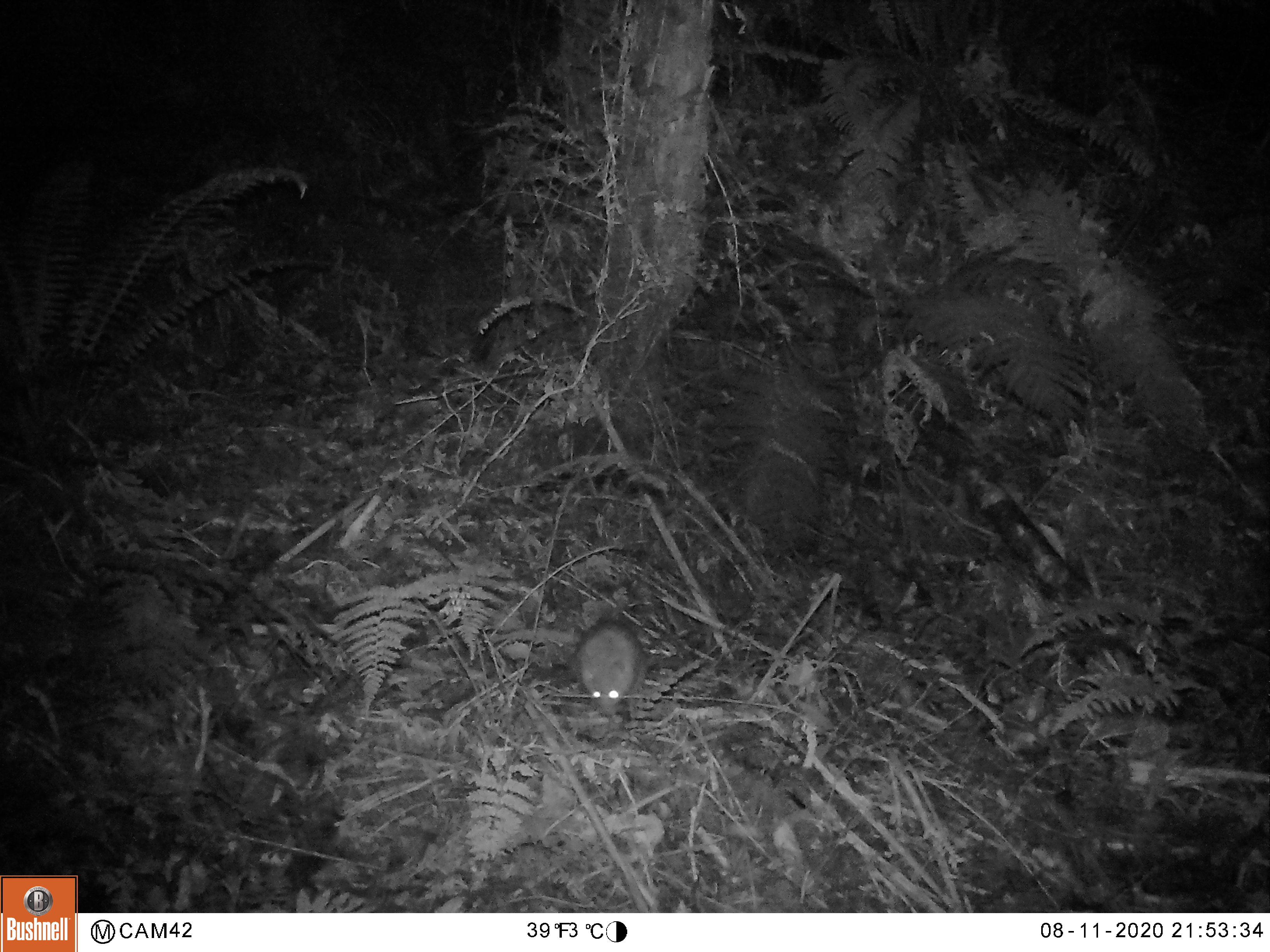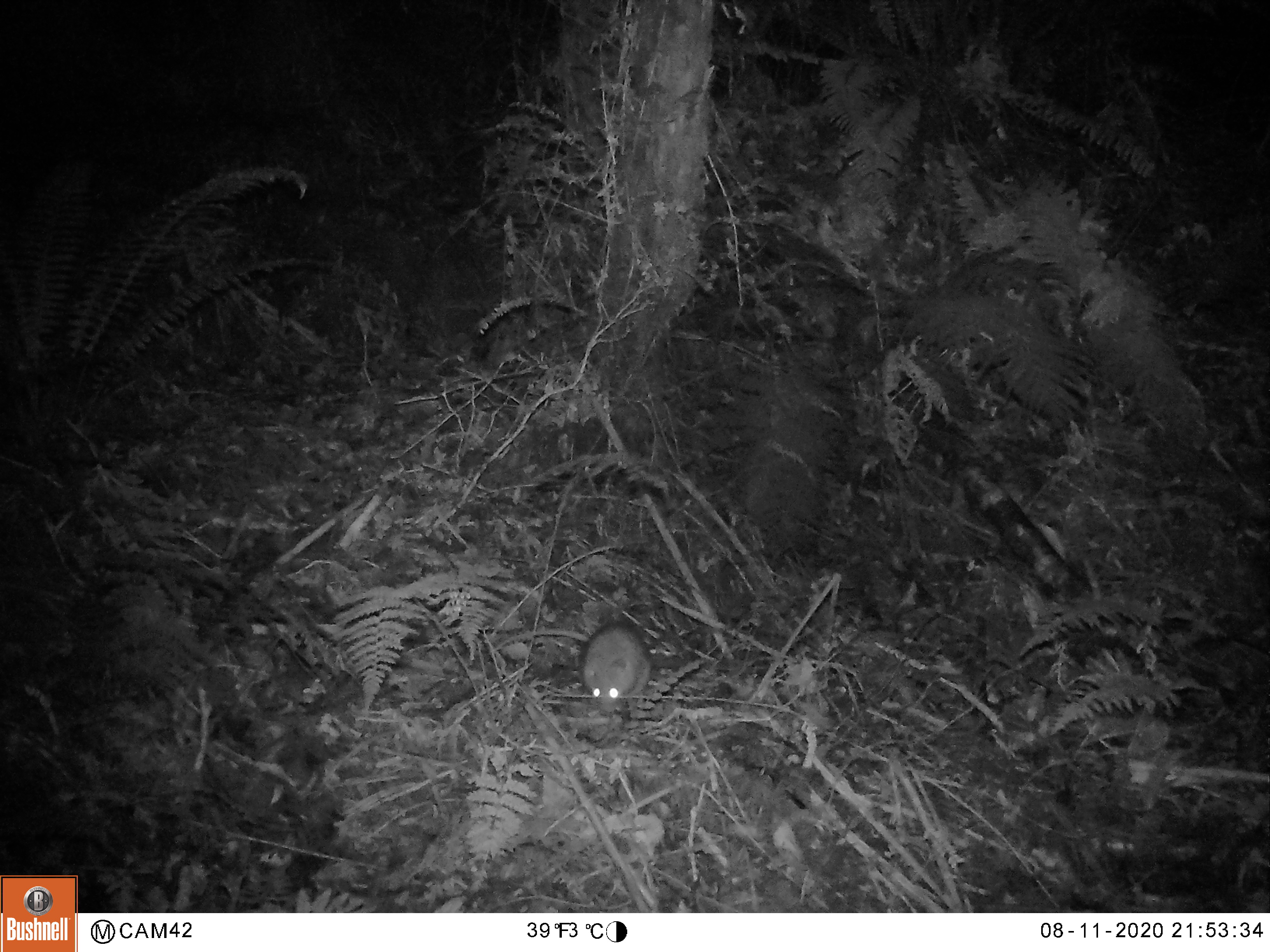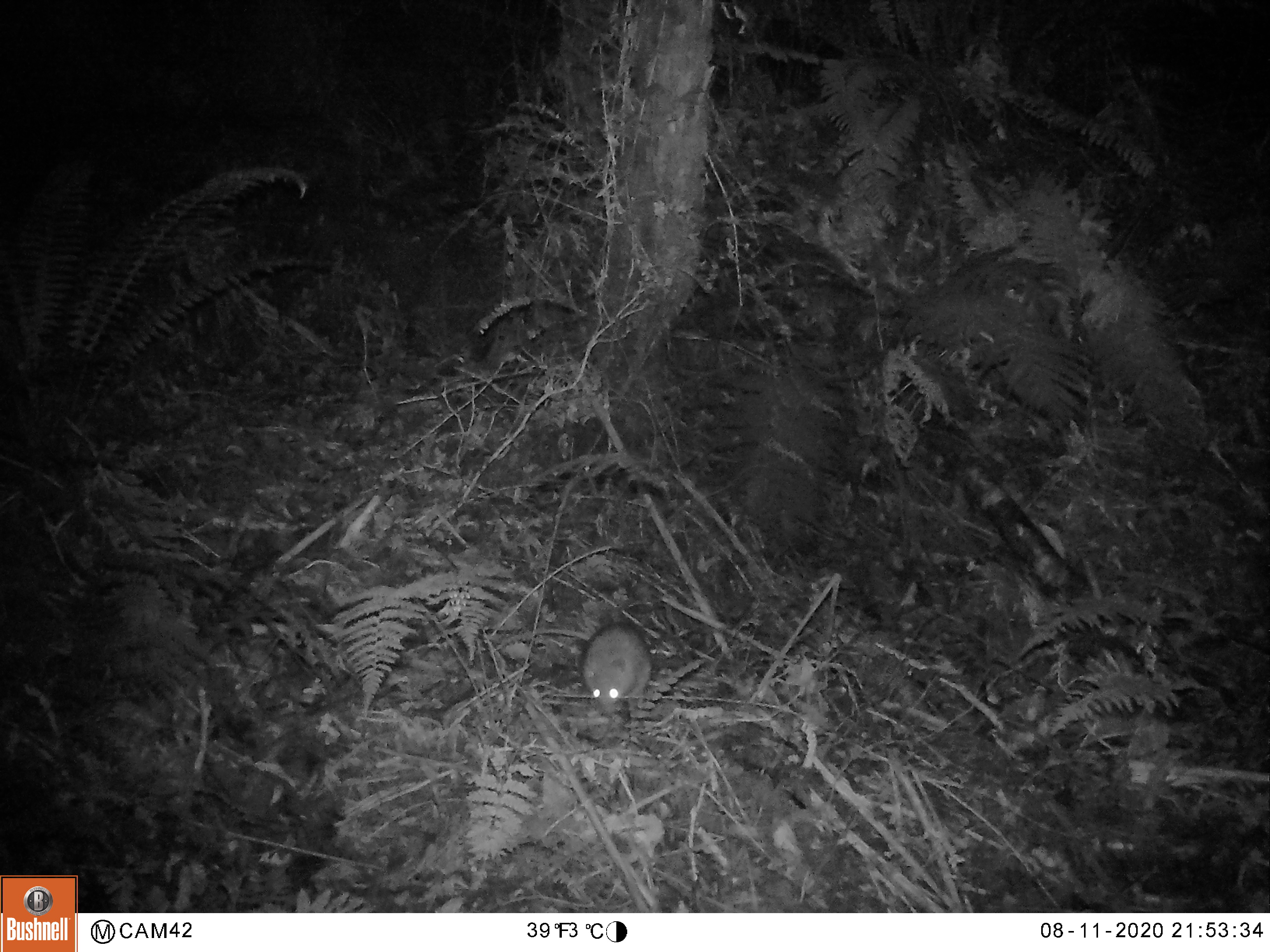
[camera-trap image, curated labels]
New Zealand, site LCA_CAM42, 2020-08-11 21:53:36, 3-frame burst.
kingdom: Animalia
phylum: Chordata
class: Mammalia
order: Rodentia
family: Muridae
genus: Rattus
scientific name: Rattus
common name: rat